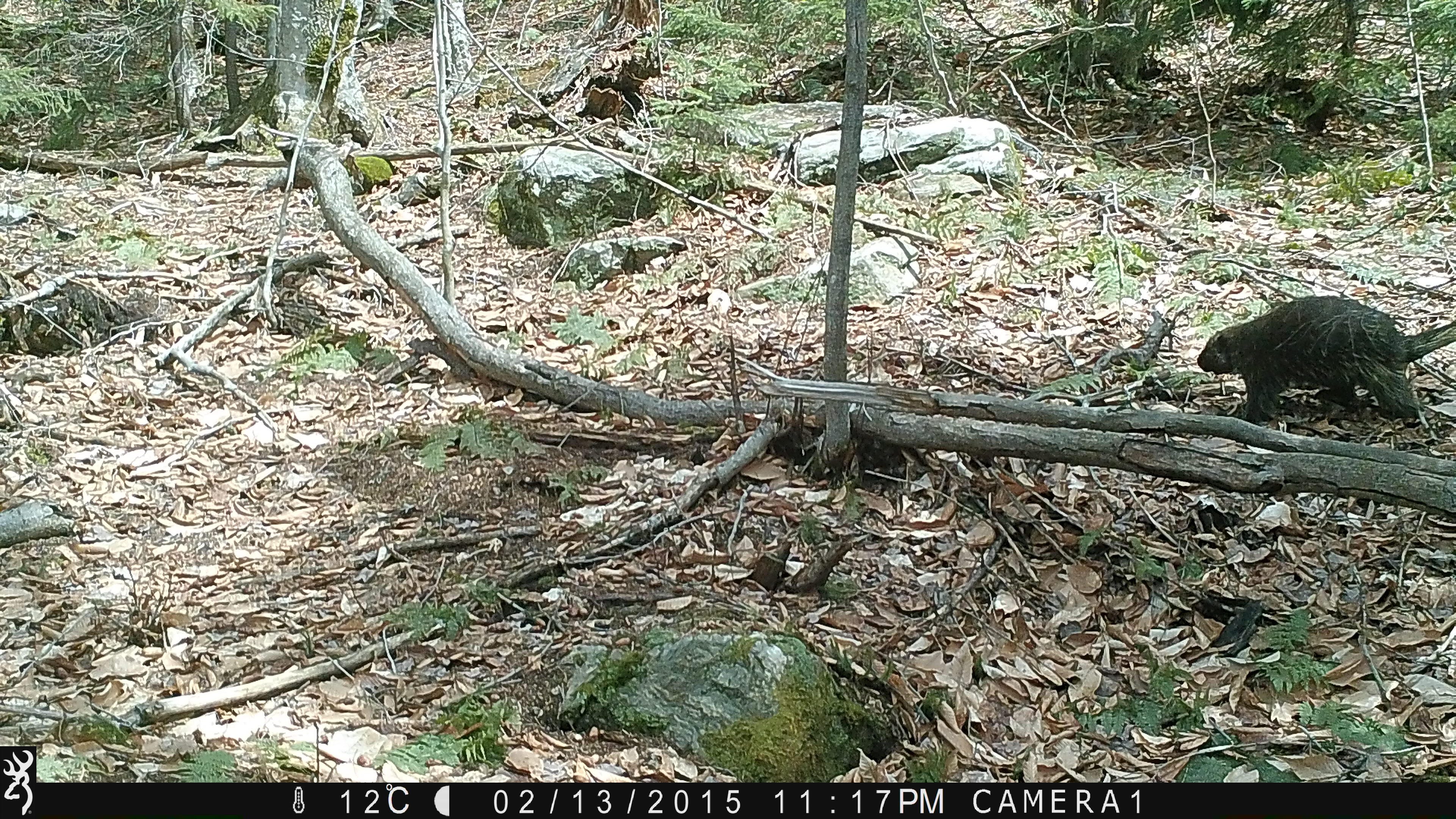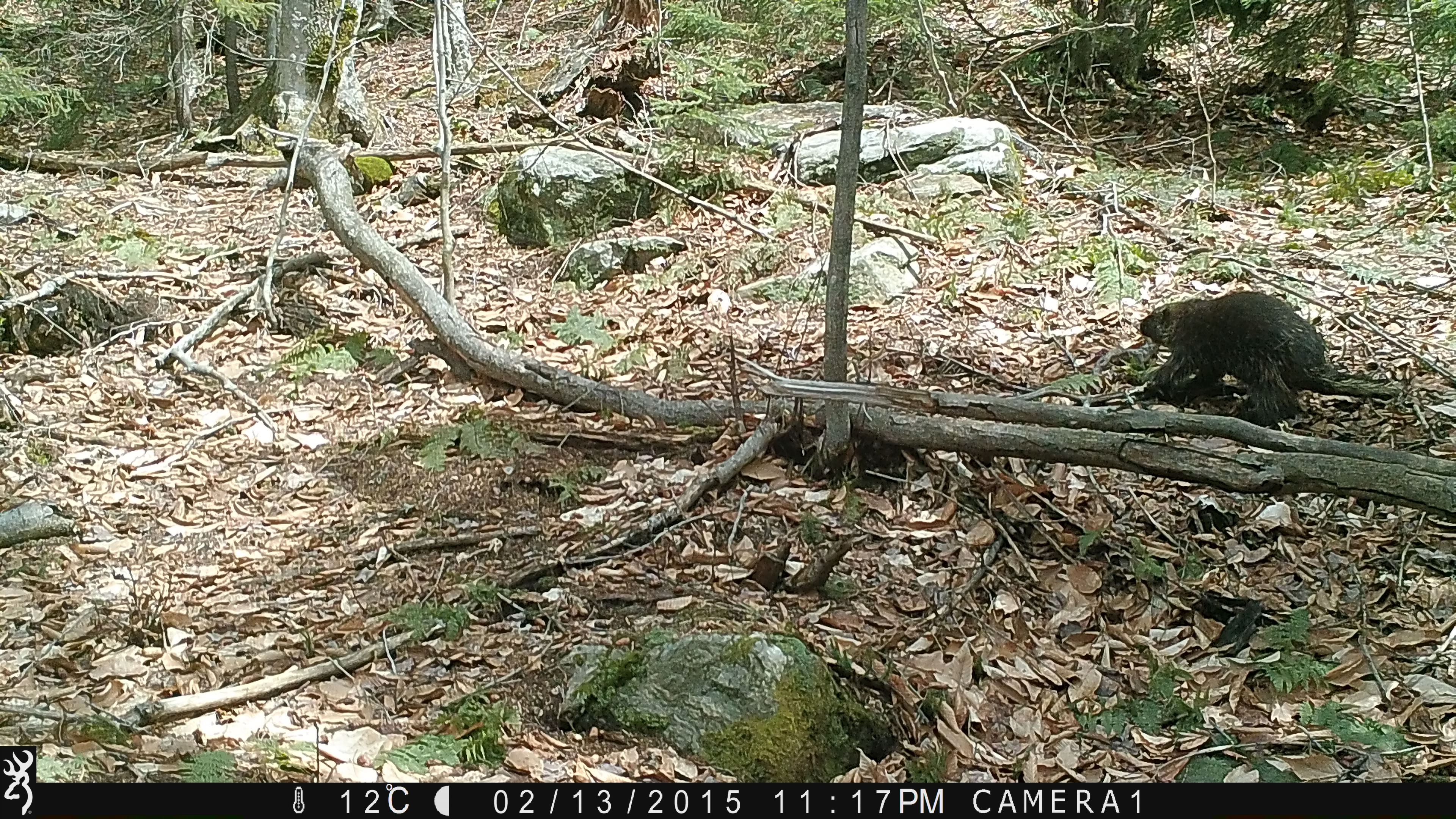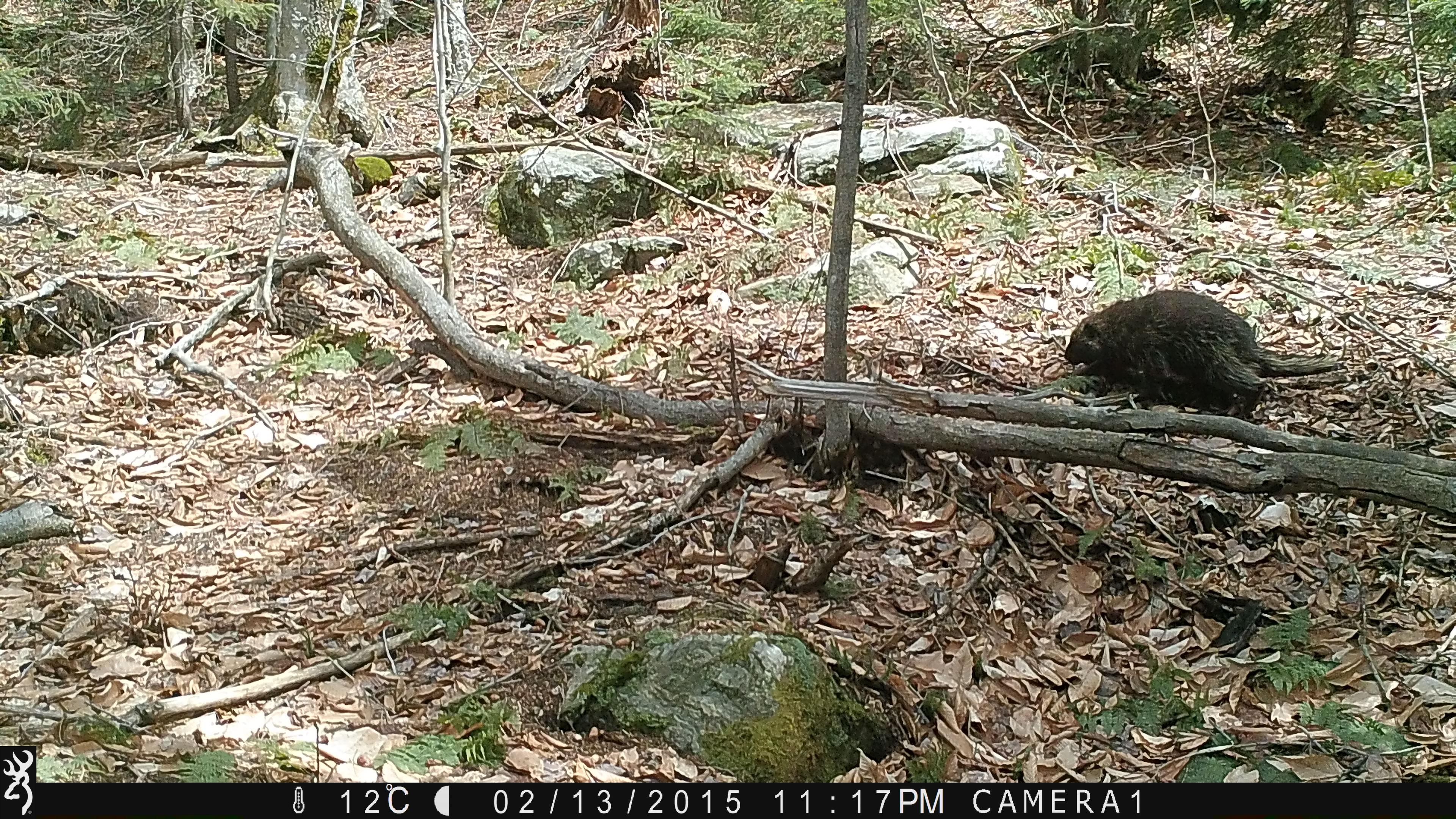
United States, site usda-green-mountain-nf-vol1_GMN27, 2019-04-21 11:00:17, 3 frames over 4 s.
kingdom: Animalia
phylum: Chordata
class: Mammalia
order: Rodentia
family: Erethizontidae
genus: Erethizon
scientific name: Erethizon dorsatum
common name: porcupine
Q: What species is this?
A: Porcupine (Erethizon dorsatum).